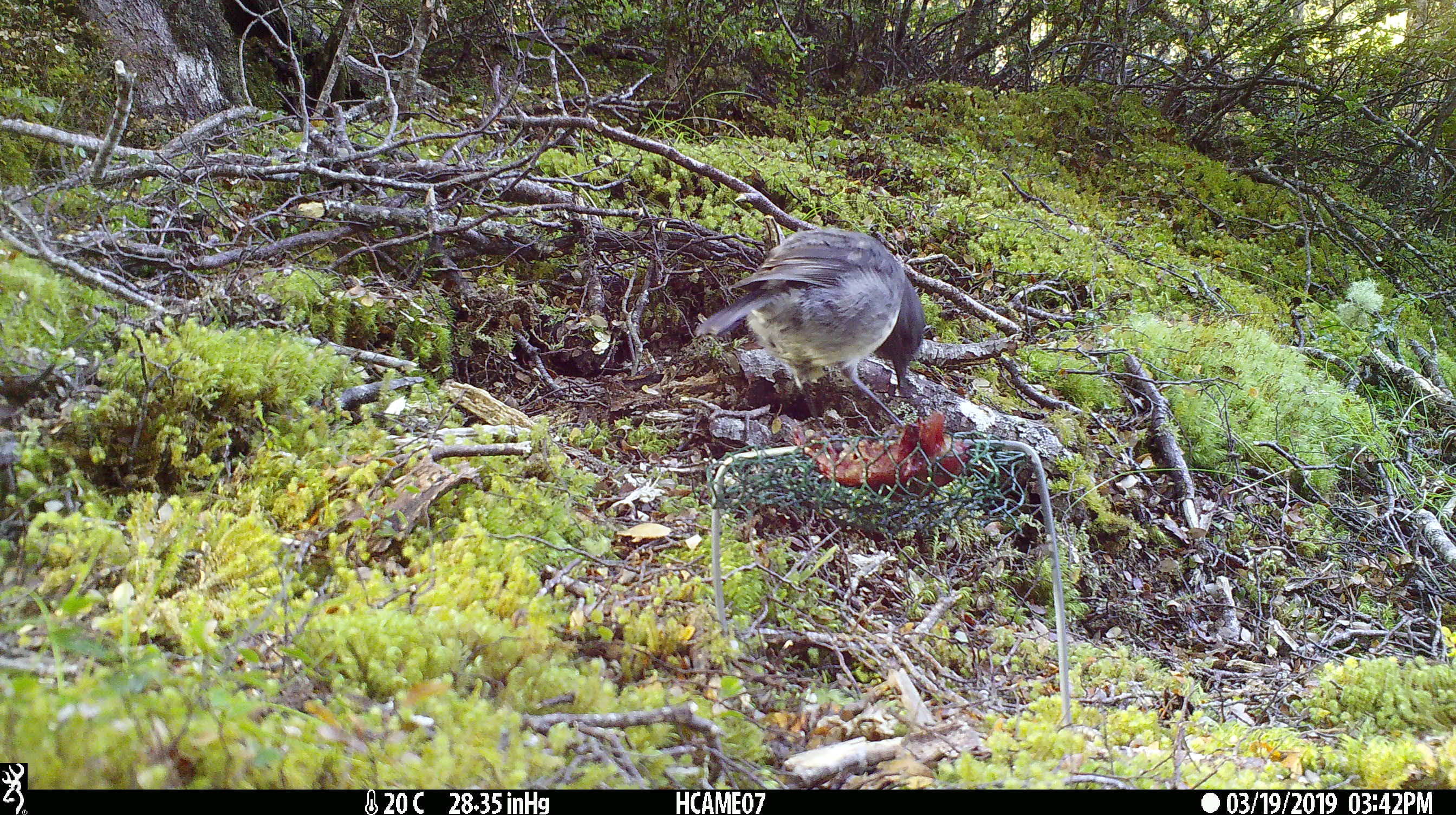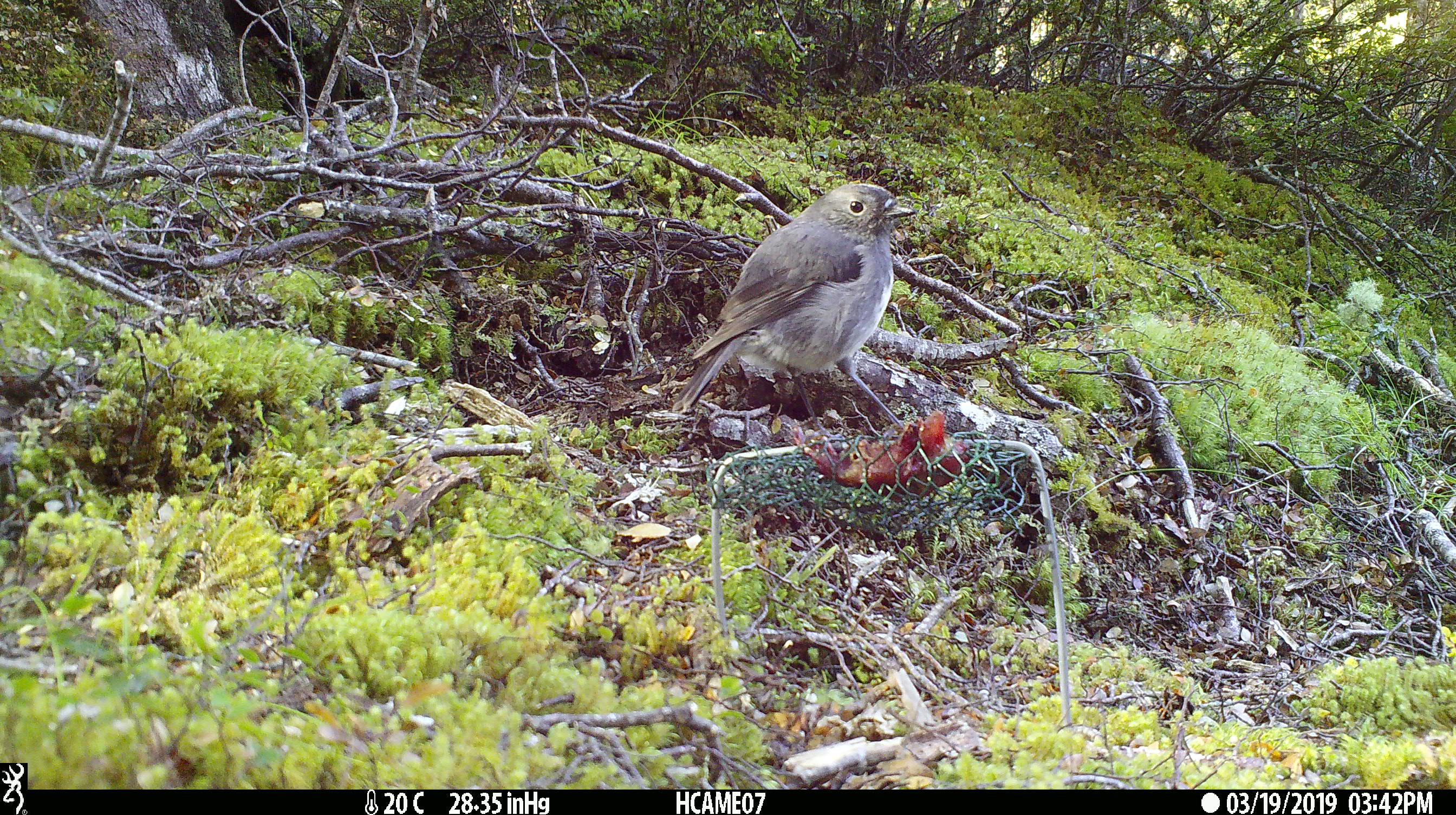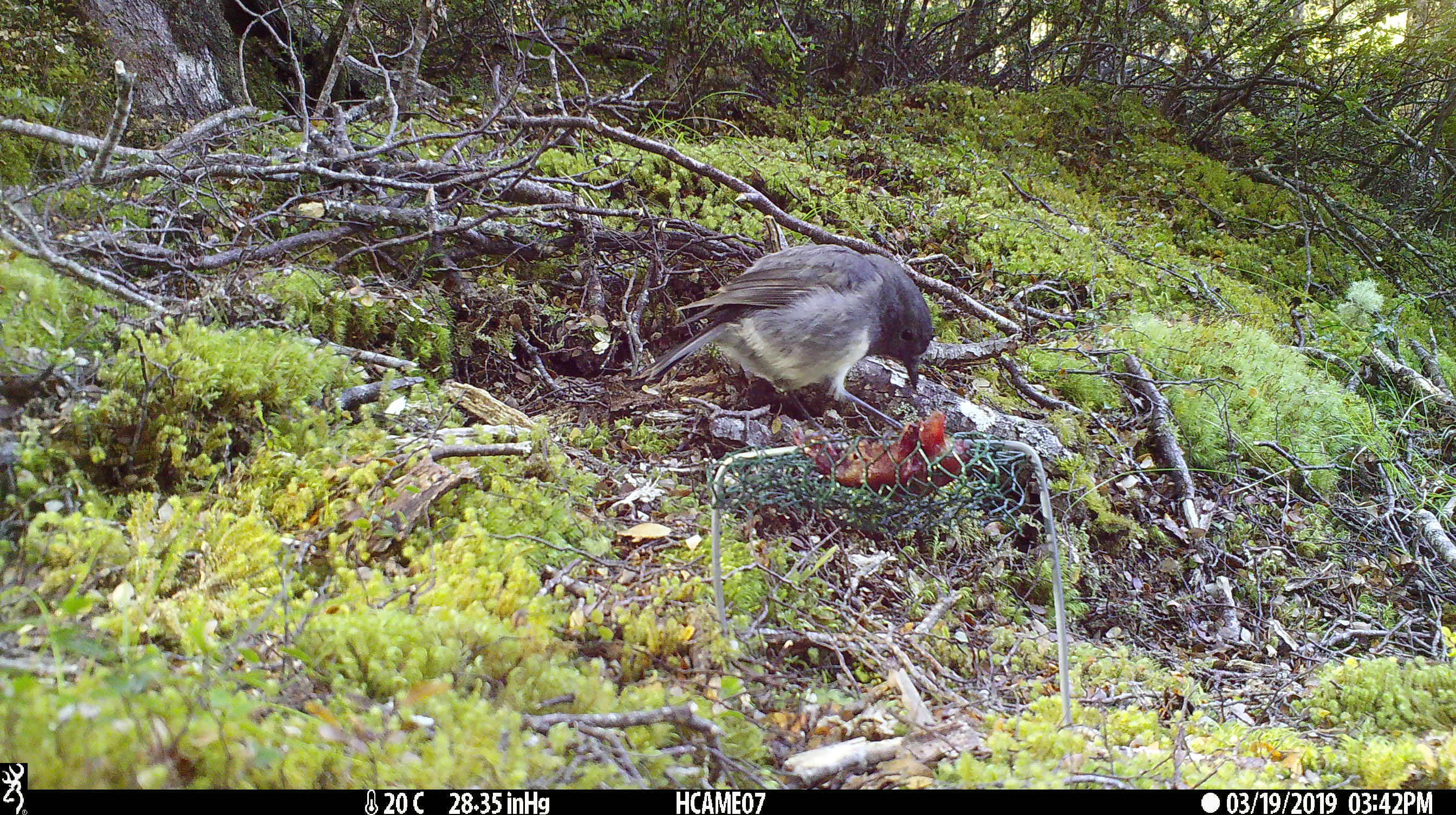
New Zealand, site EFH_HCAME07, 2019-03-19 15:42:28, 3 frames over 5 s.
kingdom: Animalia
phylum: Chordata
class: Aves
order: Passeriformes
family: Petroicidae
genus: Petroica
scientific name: Petroica australis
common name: new zealand robin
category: robin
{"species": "robin (new zealand robin) (Petroica australis)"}